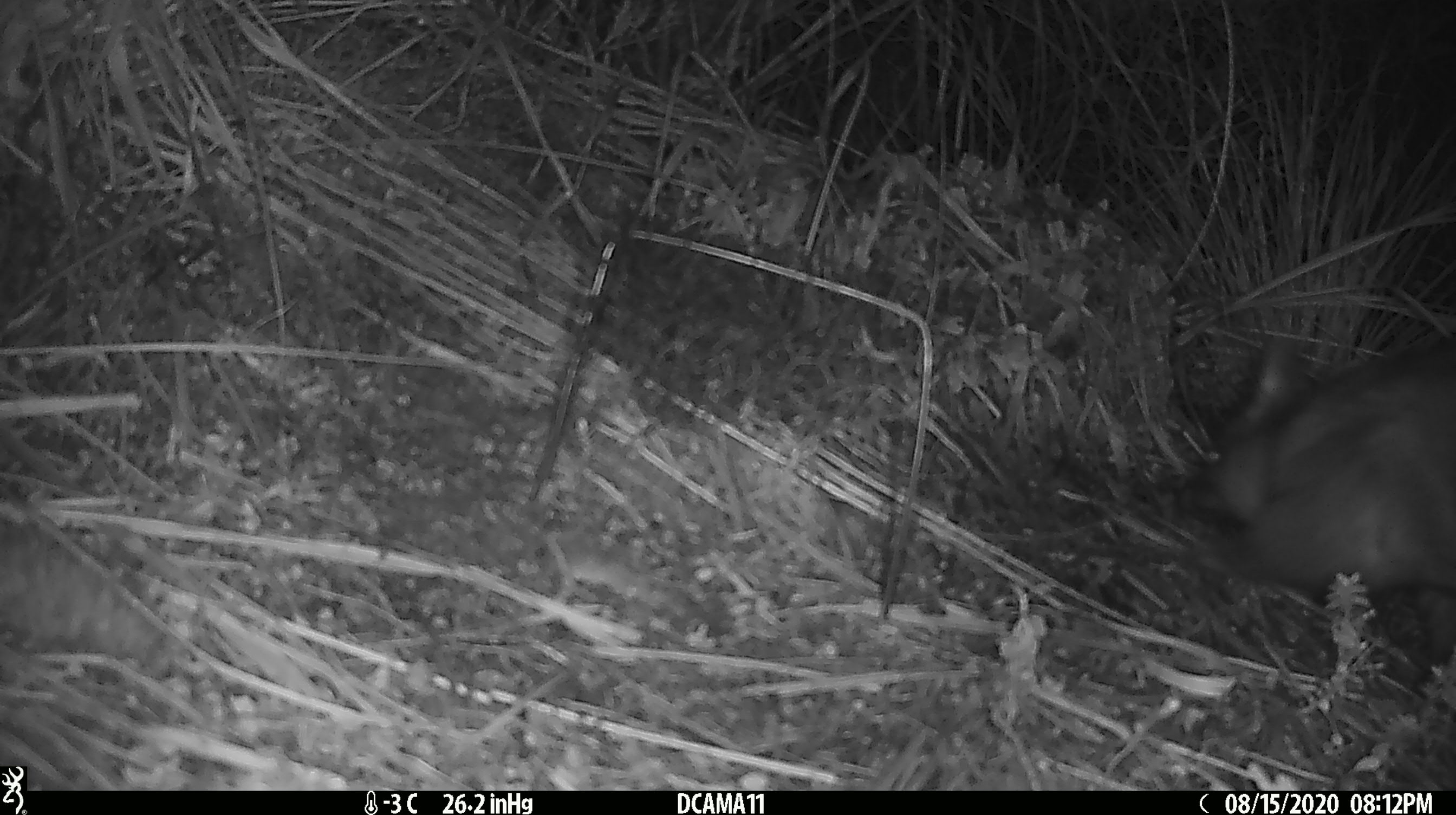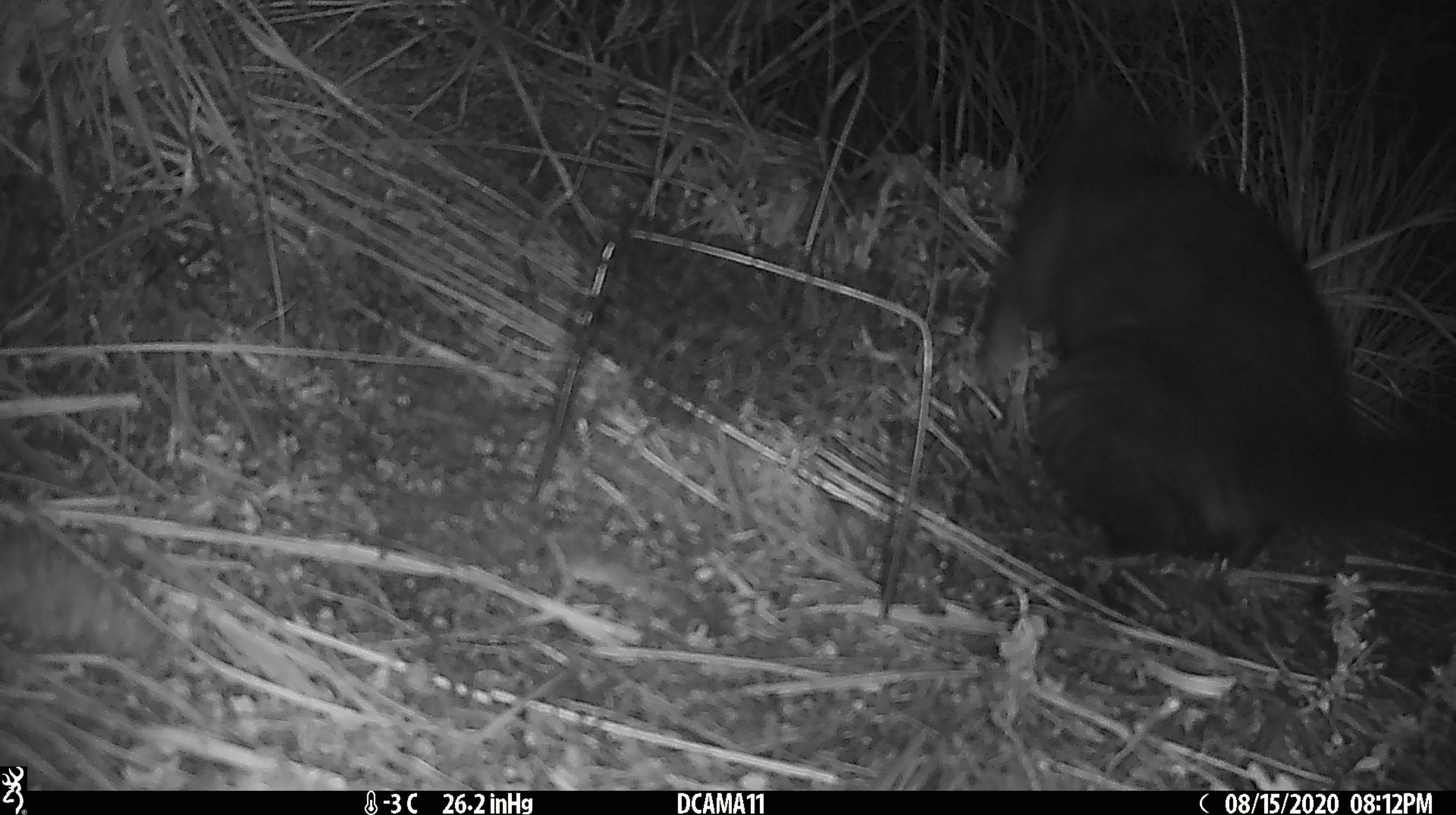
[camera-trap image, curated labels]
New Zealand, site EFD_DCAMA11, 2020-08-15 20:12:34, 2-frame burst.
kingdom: Animalia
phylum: Chordata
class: Mammalia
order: Diprotodontia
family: Phalangeridae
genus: Trichosurus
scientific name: Trichosurus vulpecula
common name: common brushtail possum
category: possum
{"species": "possum (common brushtail possum) (Trichosurus vulpecula)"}